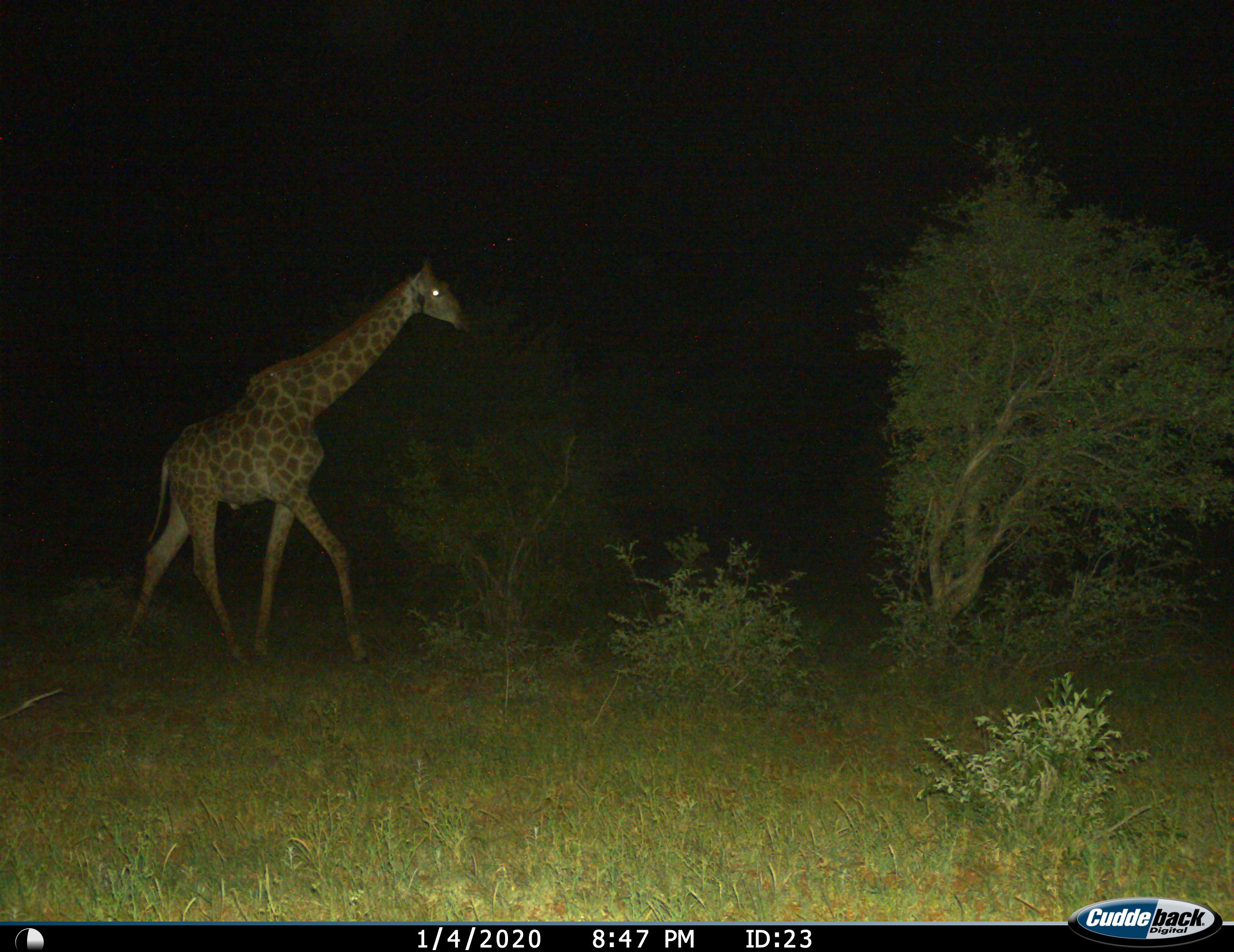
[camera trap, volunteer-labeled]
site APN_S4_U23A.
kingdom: Animalia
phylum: Chordata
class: Mammalia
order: Artiodactyla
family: Giraffidae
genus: Giraffa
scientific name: Giraffa camelopardalis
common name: giraffe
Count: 1.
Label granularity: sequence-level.